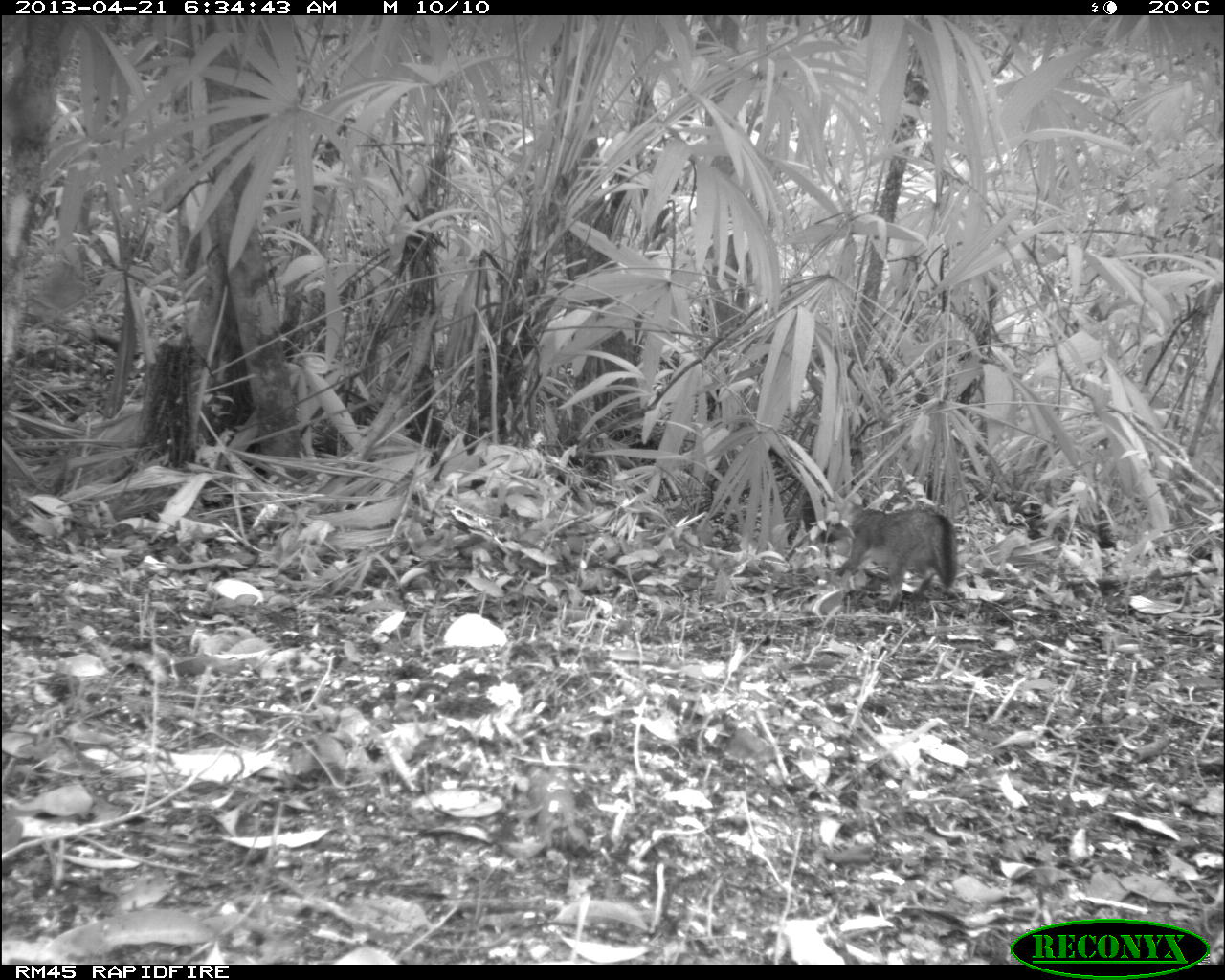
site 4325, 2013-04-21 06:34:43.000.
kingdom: Animalia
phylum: Chordata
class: Mammalia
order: Carnivora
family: Canidae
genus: Urocyon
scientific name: Urocyon cinereoargenteus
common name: gray fox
Urocyon cinereoargenteus (gray fox), count 1.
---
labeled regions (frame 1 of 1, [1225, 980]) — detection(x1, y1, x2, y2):
urocyon cinereoargenteus: detection(832, 490, 957, 615)